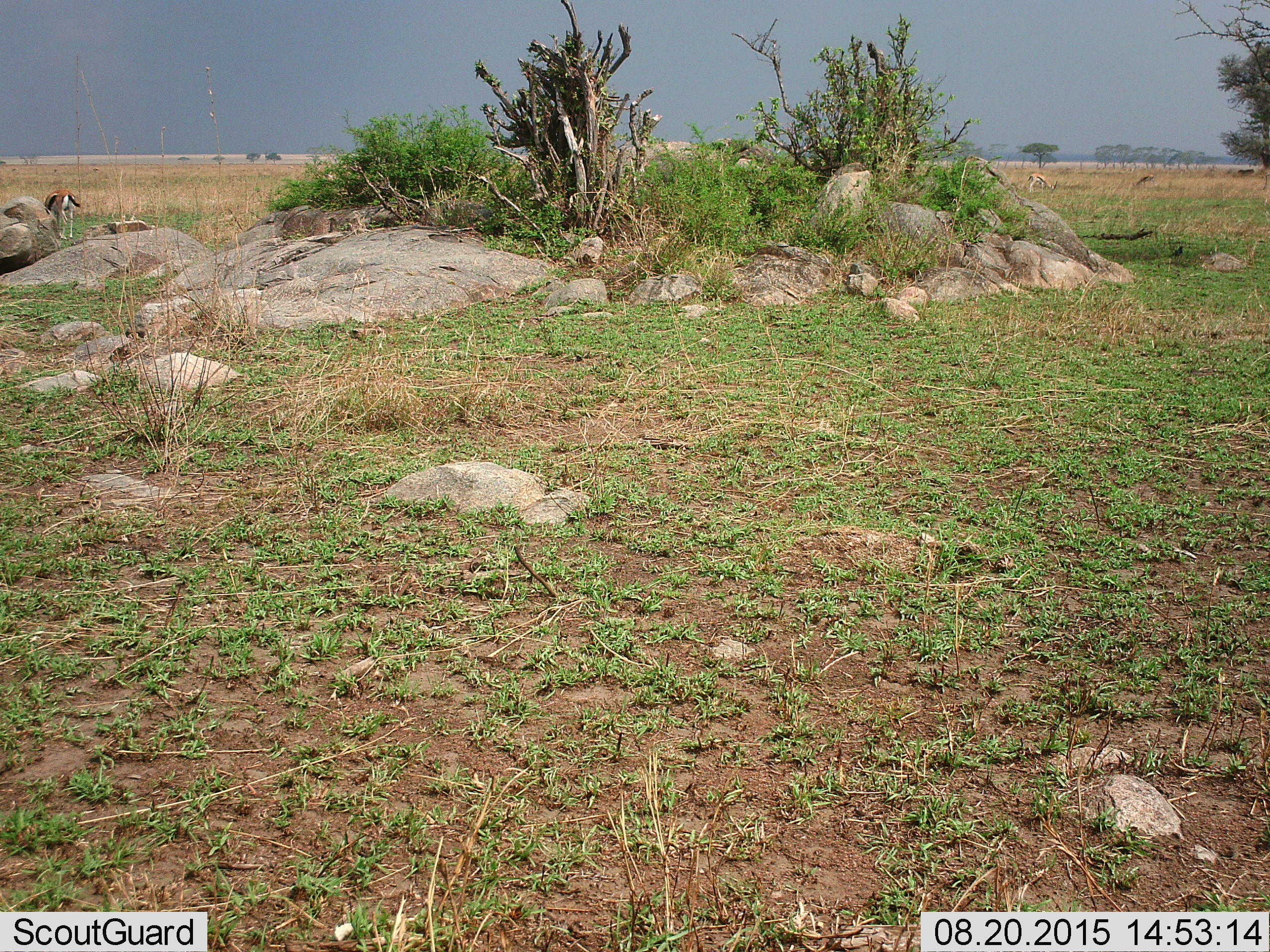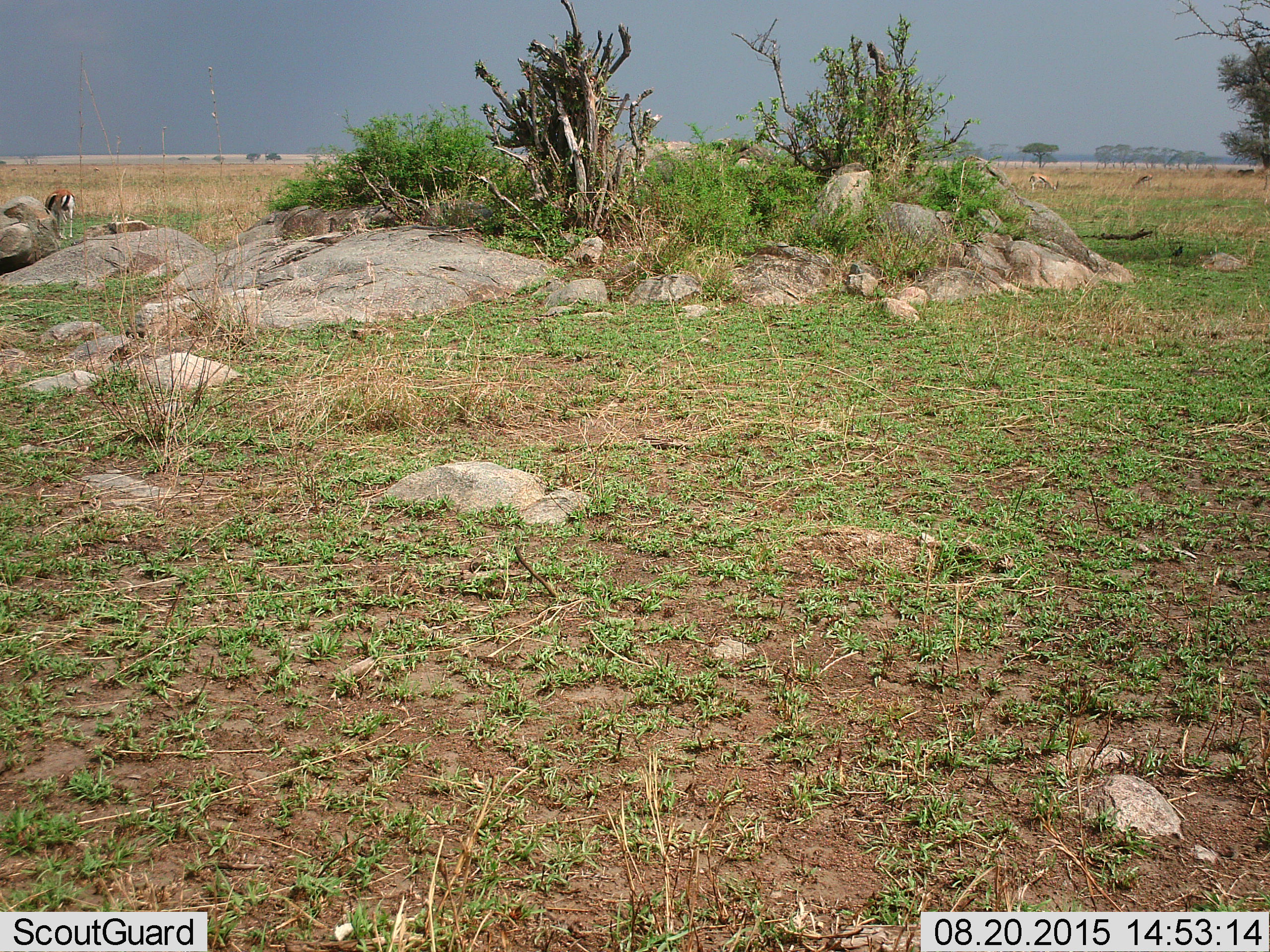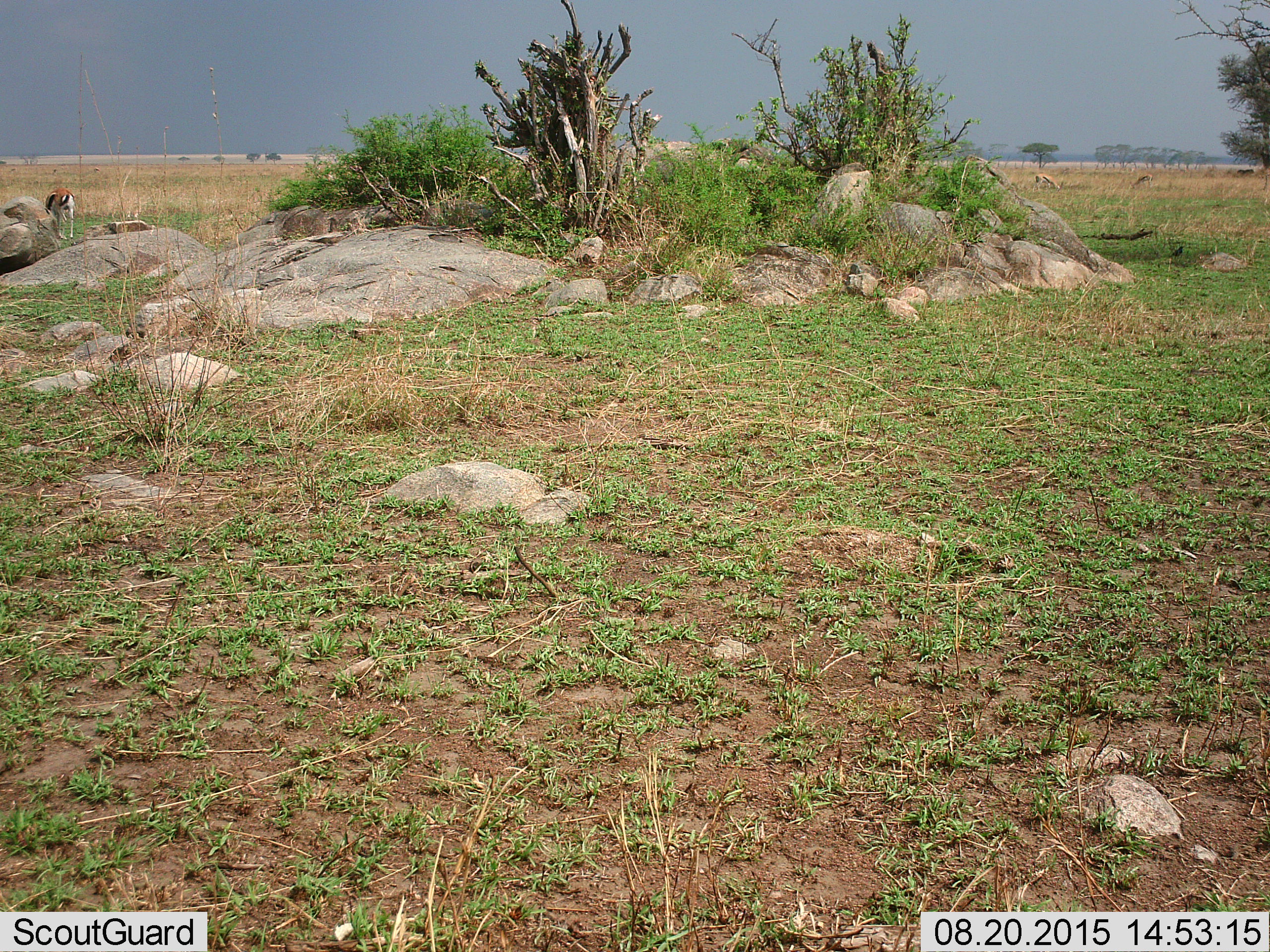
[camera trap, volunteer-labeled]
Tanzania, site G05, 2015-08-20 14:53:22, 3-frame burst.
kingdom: Animalia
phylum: Chordata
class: Mammalia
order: Artiodactyla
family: Bovidae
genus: Eudorcas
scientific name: Eudorcas thomsonii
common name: thomson's gazelle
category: gazellethomsons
Gazellethomsons (thomson's gazelle) (Eudorcas thomsonii), count 3. Behavior (volunteer vote fractions): standing 22%, resting 0%, moving 11%, interacting 0%. Young present (vote fraction): 0%. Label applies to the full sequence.